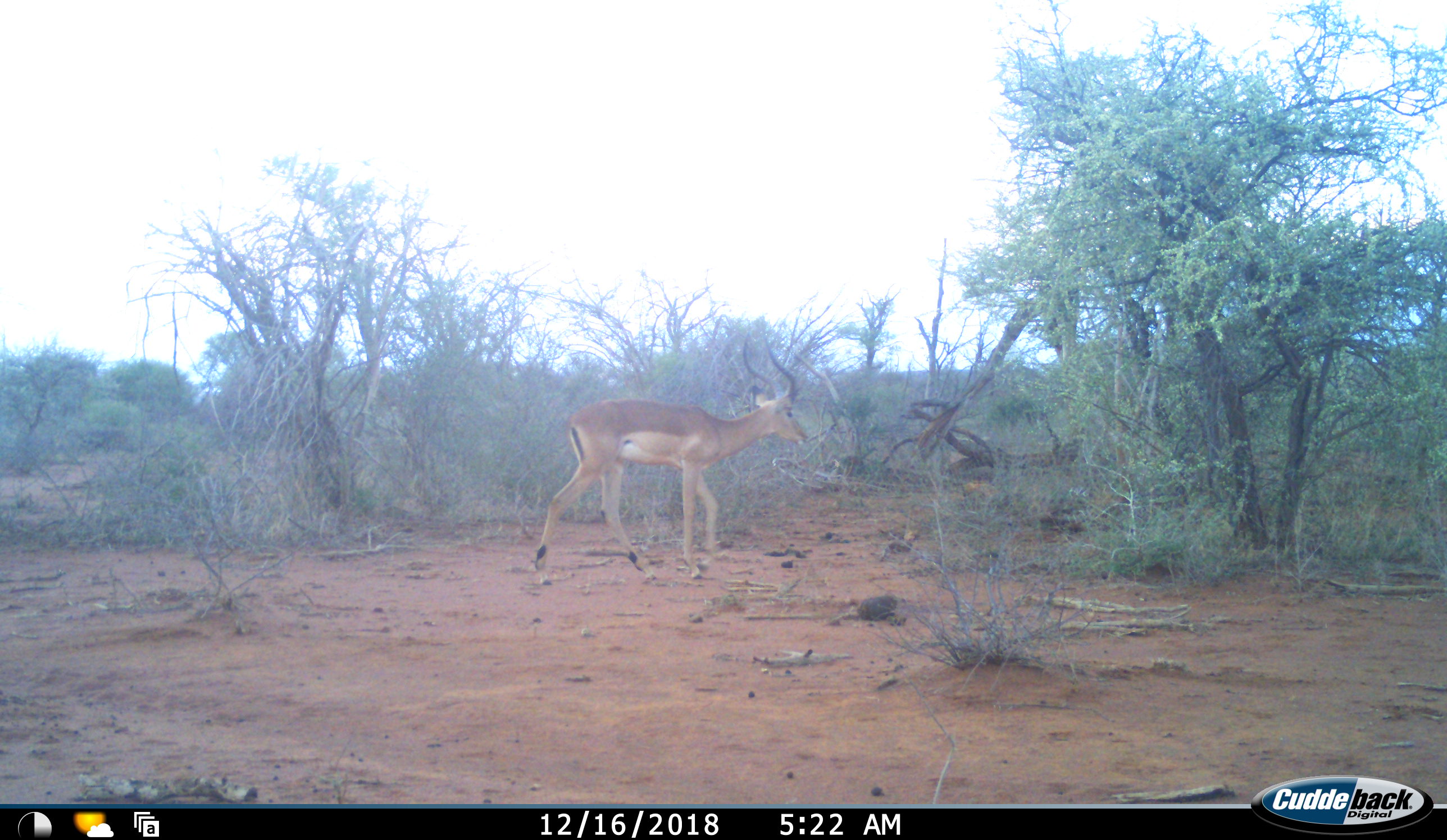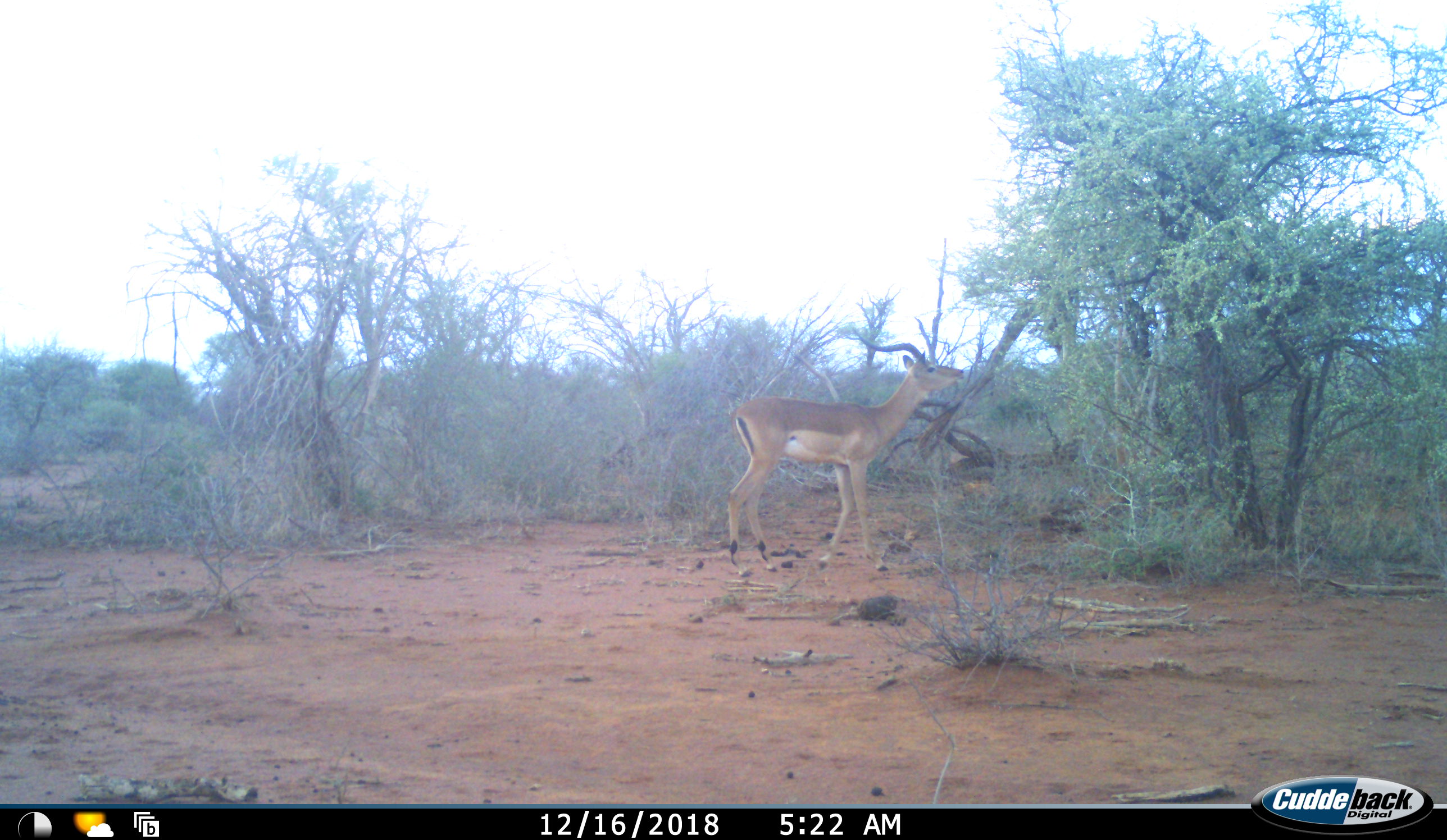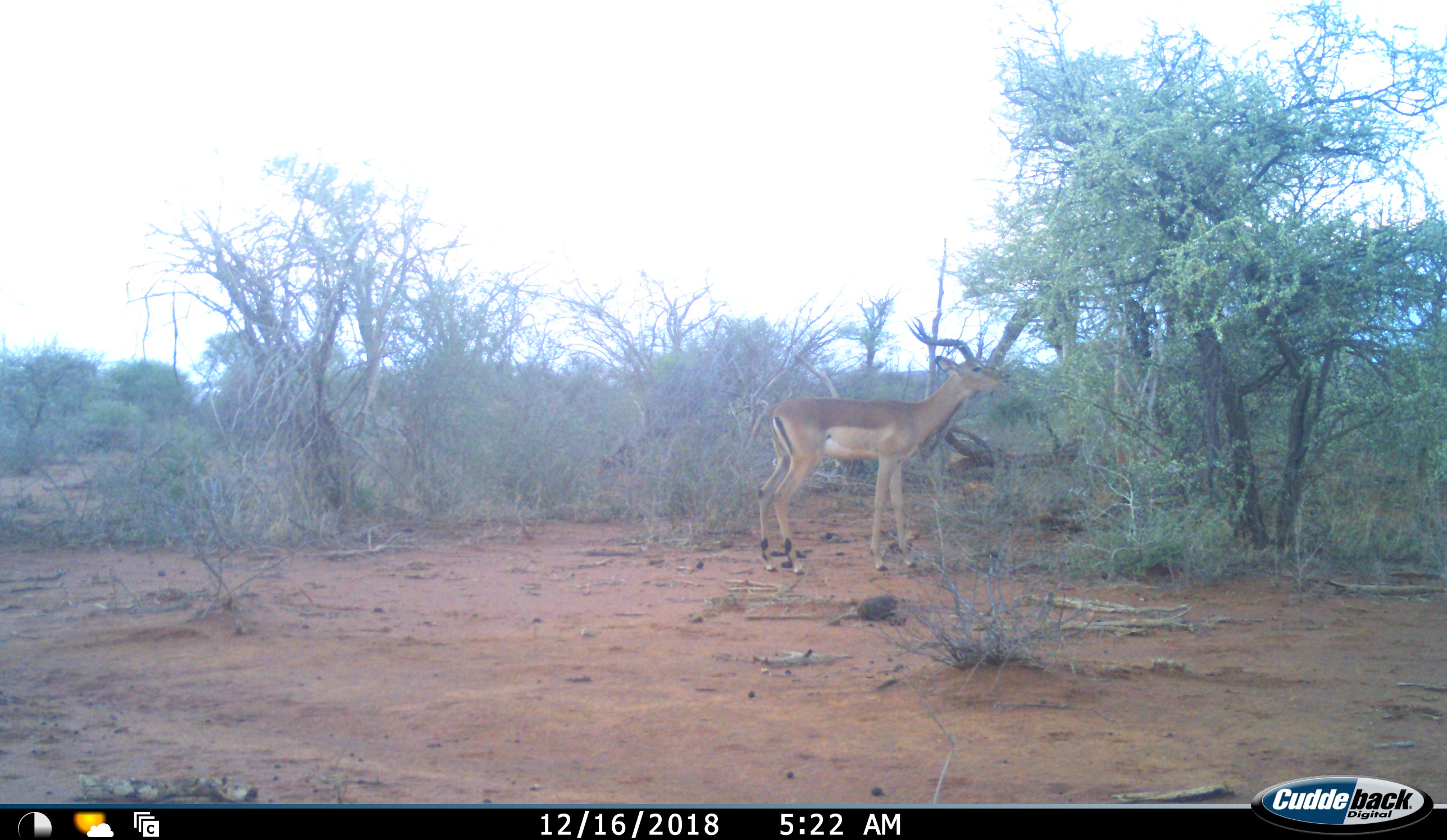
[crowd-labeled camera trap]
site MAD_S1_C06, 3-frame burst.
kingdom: Animalia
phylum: Chordata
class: Mammalia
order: Artiodactyla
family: Bovidae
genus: Aepyceros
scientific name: Aepyceros melampus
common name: impala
Impala (Aepyceros melampus), count 1. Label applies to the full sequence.